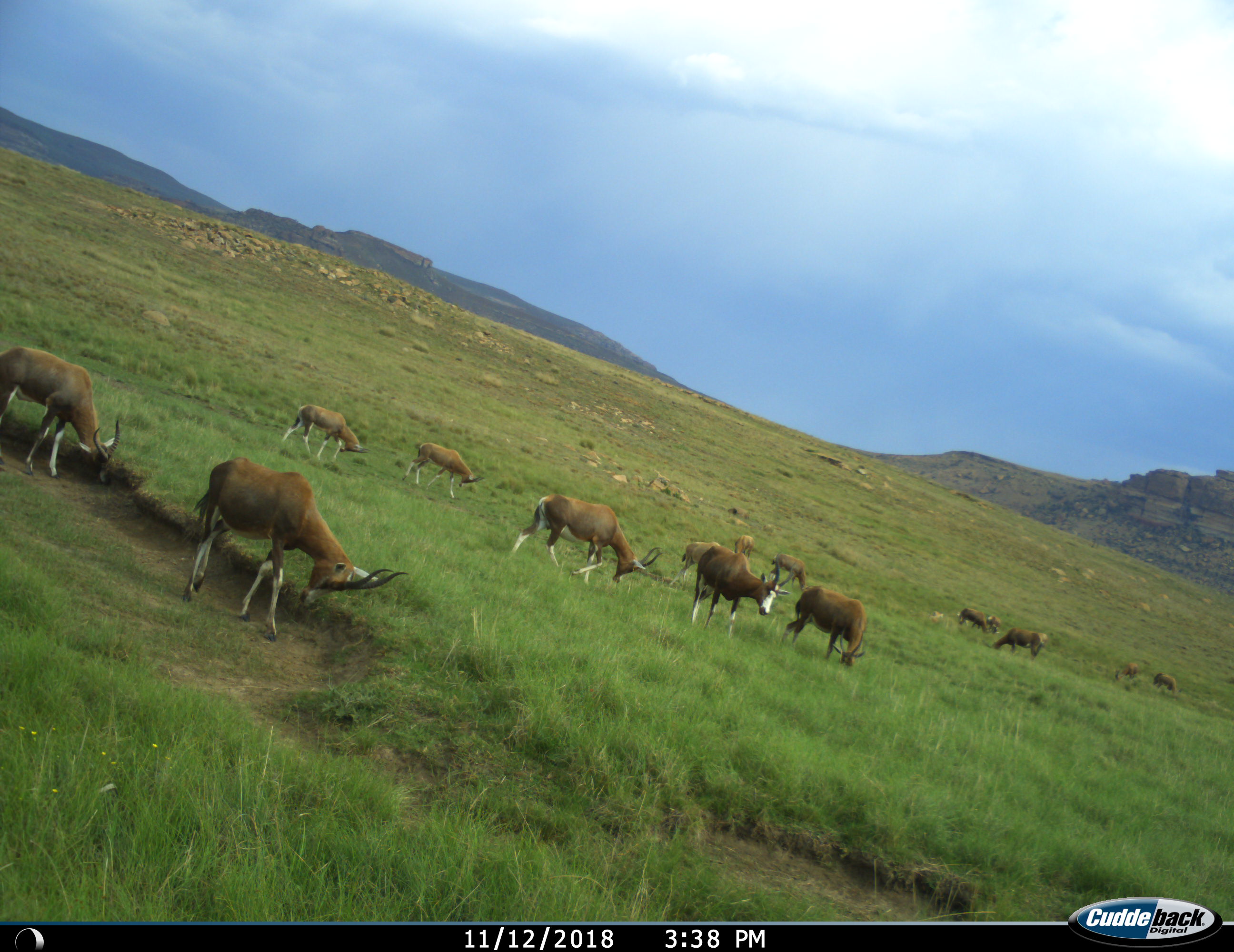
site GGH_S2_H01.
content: unidentified animal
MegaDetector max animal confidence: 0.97